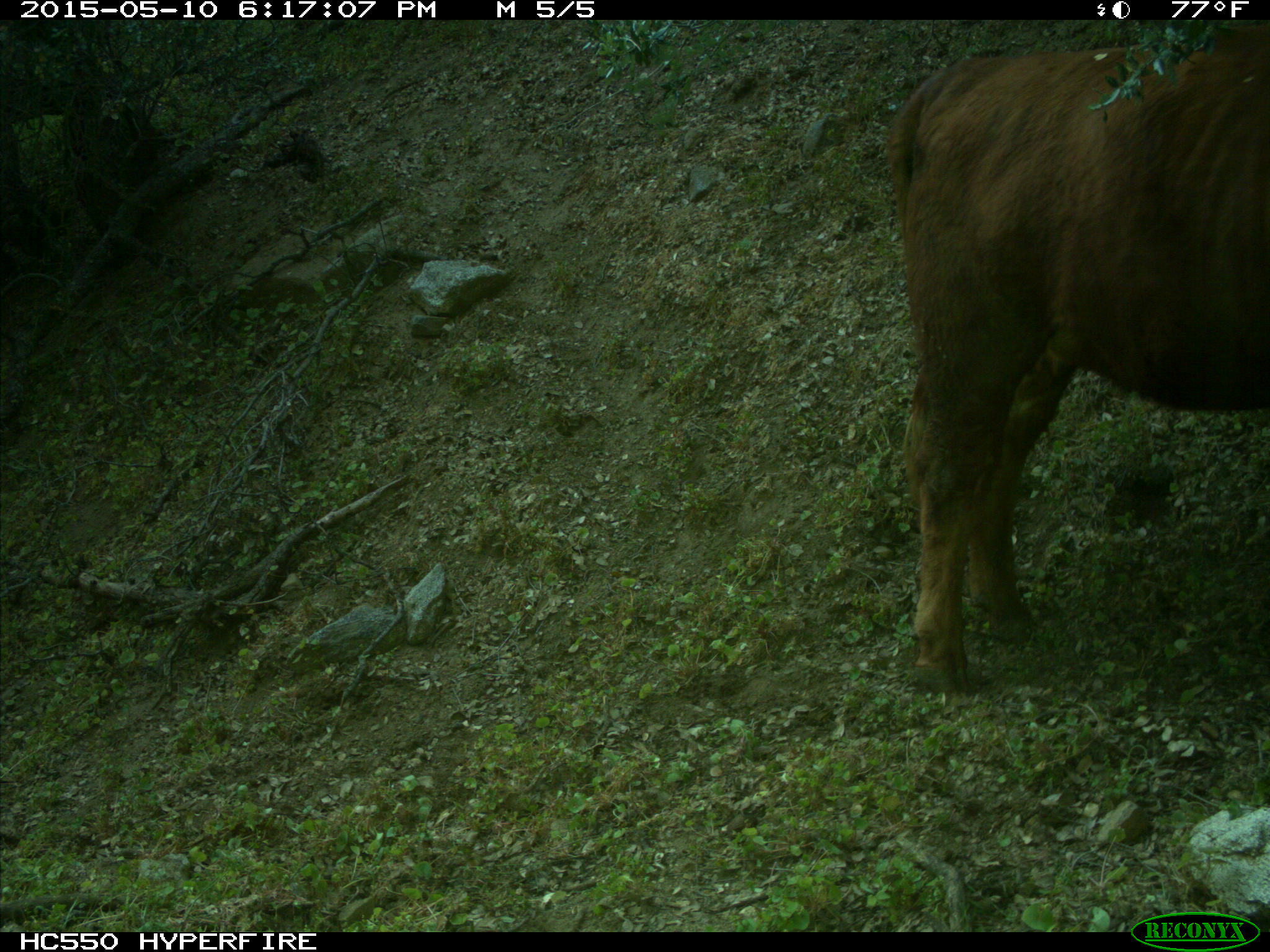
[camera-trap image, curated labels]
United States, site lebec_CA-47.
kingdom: Animalia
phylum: Chordata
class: Mammalia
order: Artiodactyla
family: Bovidae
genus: Bos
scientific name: Bos taurus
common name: domestic cow